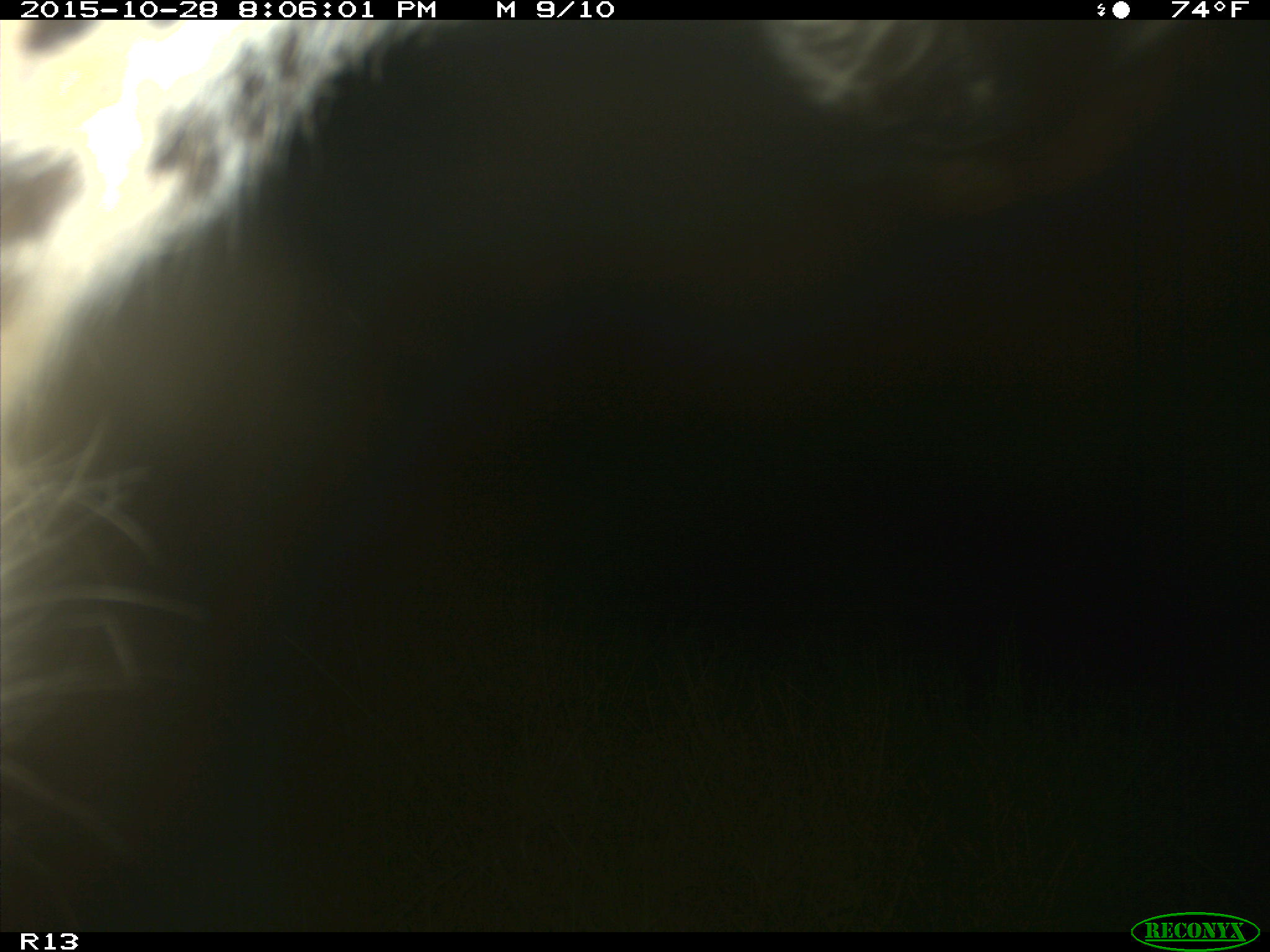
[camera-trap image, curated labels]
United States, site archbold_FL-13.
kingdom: Animalia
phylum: Chordata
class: Mammalia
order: Artiodactyla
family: Bovidae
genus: Bos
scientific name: Bos taurus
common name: domestic cow